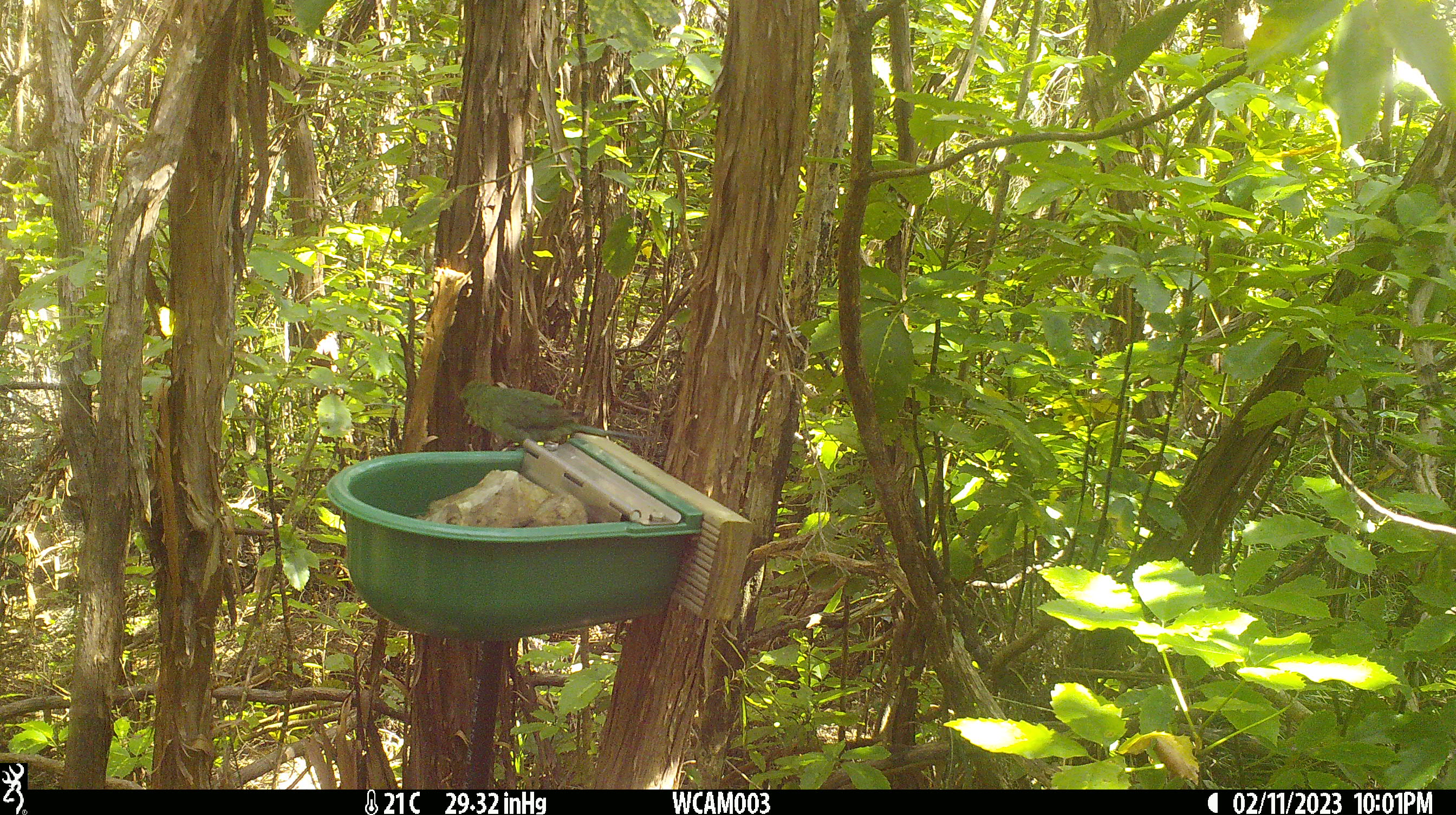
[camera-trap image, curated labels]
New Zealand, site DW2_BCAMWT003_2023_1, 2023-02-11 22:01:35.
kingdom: Animalia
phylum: Chordata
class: Aves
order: Psittaciformes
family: Psittaculidae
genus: Cyanoramphus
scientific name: Cyanoramphus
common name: parakeet